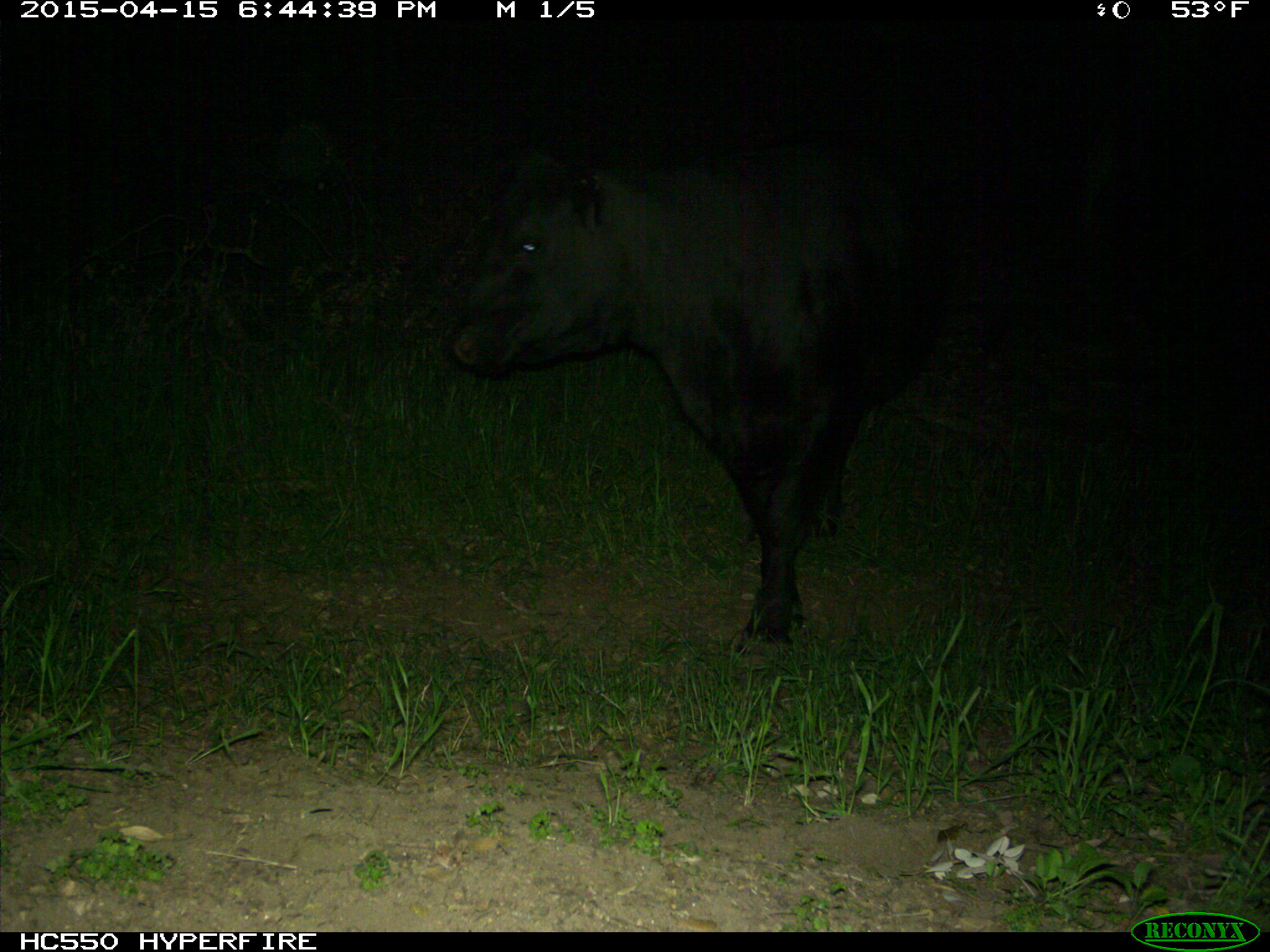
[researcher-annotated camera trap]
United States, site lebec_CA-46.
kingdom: Animalia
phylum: Chordata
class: Mammalia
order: Artiodactyla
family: Bovidae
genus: Bos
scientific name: Bos taurus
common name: domestic cow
Bos taurus (domestic cow).